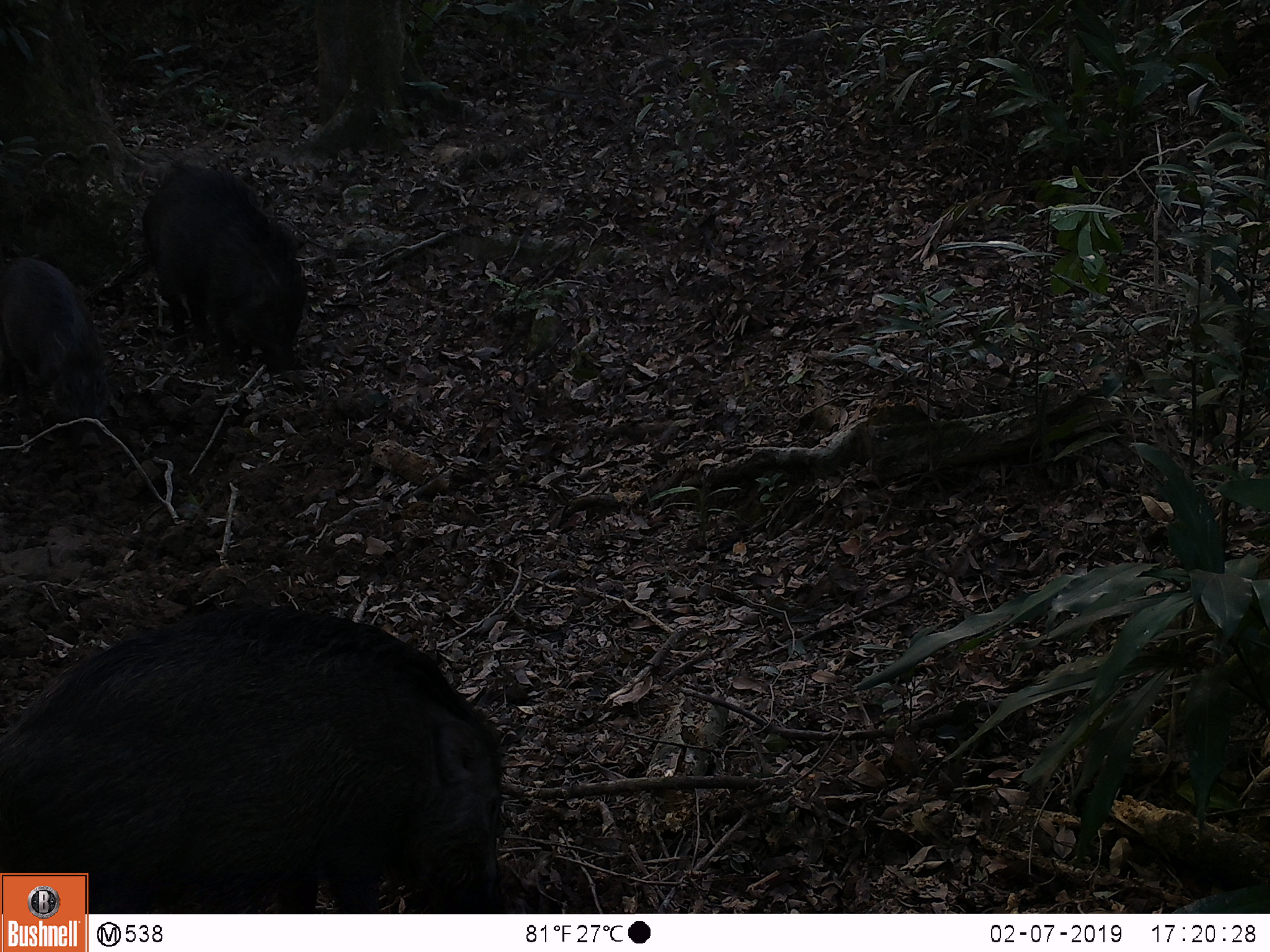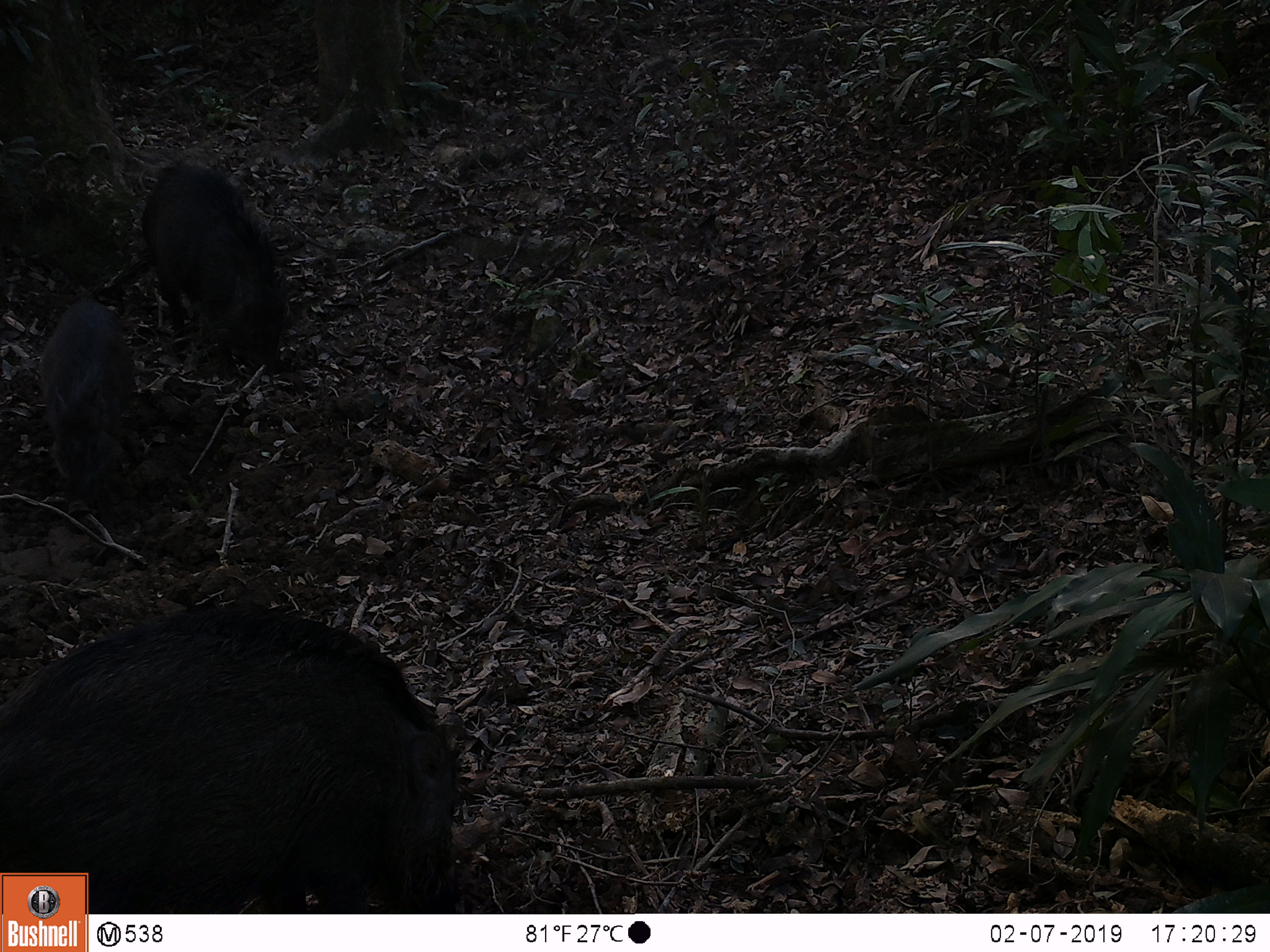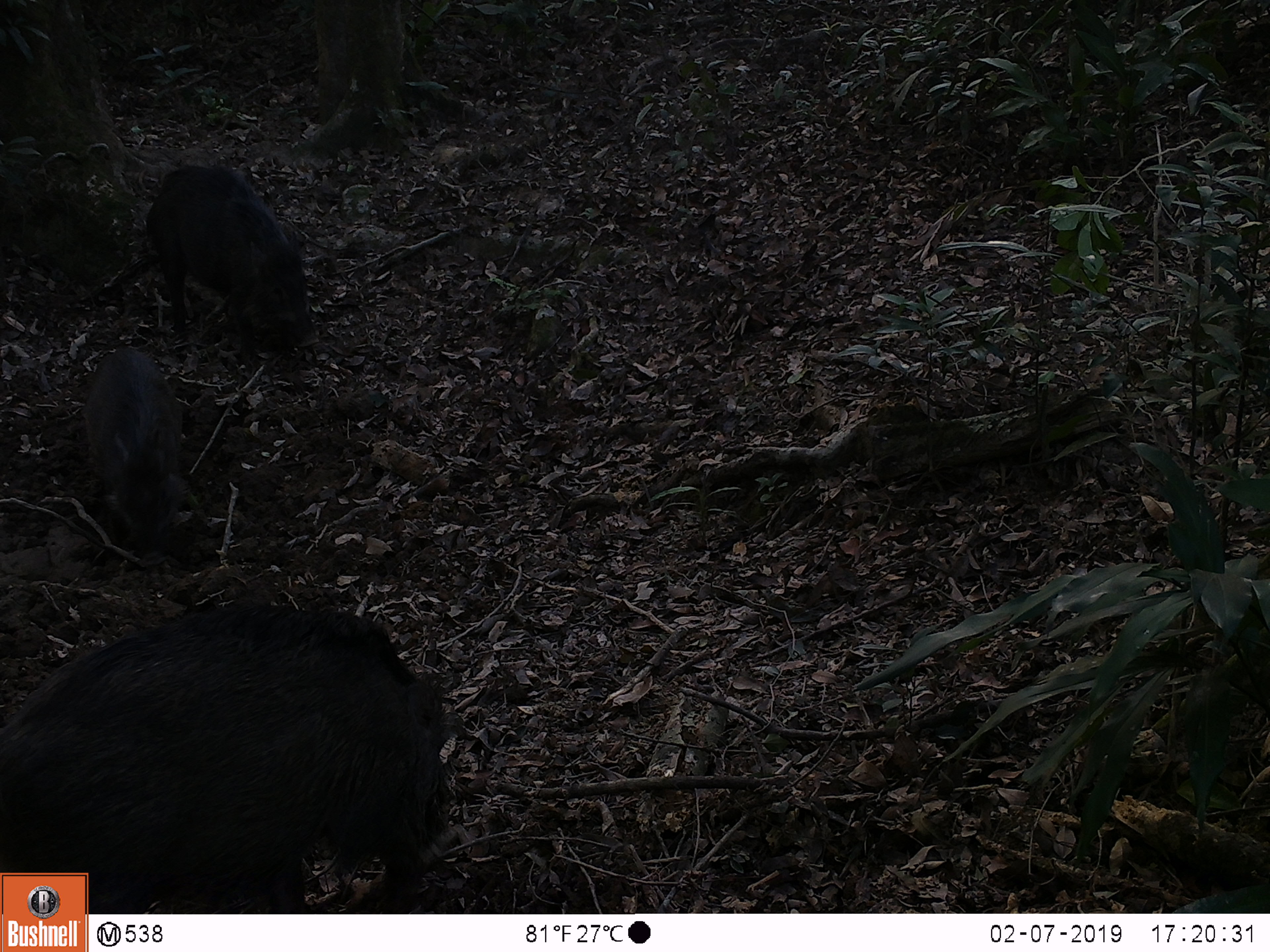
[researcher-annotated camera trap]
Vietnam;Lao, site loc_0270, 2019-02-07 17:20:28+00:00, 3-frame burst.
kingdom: Animalia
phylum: Chordata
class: Mammalia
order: Artiodactyla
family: Suidae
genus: Sus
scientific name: Sus scrofa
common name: eurasian wild pig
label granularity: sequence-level